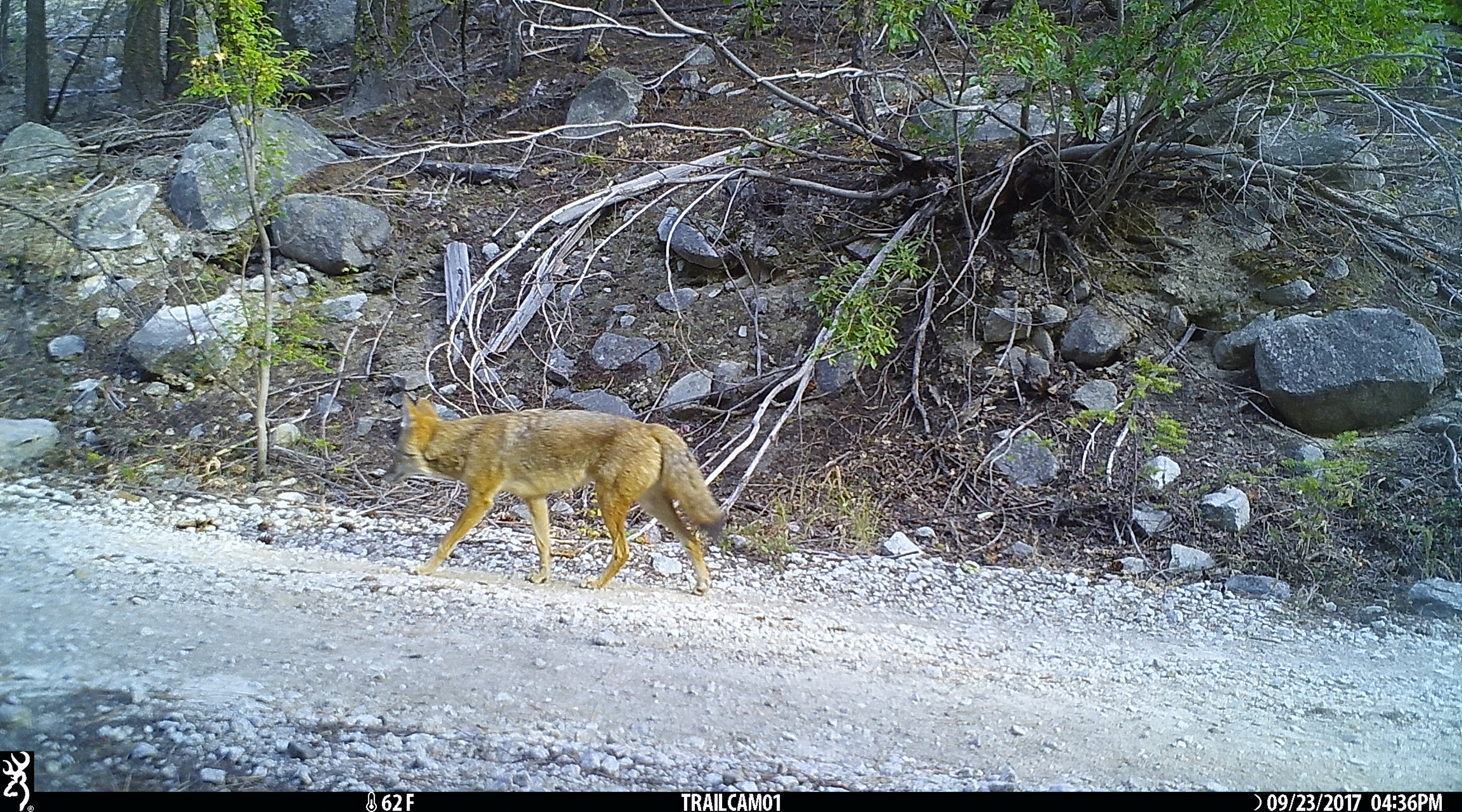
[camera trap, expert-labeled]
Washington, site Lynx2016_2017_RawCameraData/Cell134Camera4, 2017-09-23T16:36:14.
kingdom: Animalia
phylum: Chordata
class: Mammalia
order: Carnivora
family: Canidae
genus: Canis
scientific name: Canis latrans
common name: coyote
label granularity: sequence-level